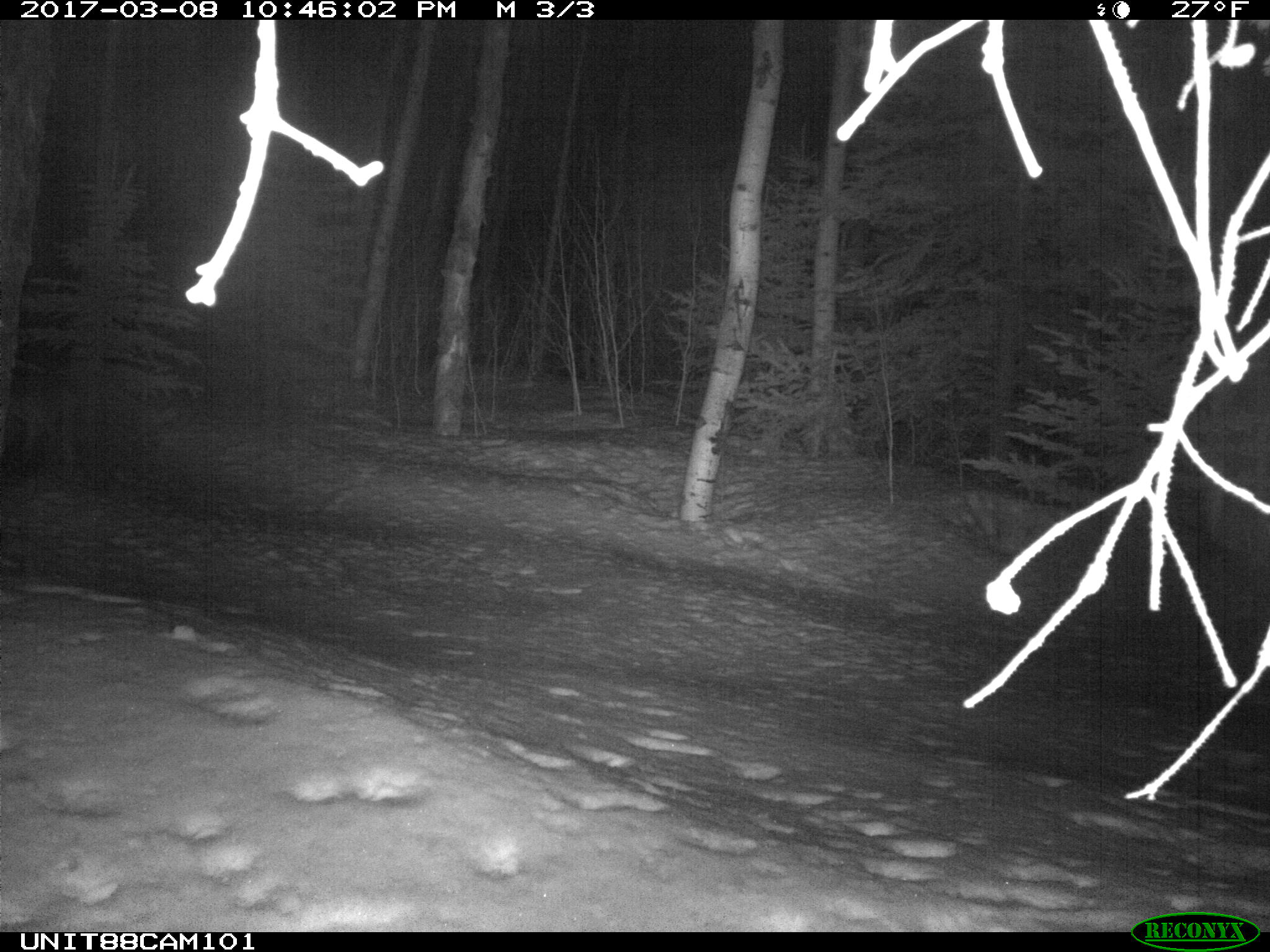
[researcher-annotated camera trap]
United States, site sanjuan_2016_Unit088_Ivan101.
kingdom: Animalia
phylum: Chordata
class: Mammalia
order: Carnivora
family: Canidae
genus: Canis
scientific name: Canis latrans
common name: coyote